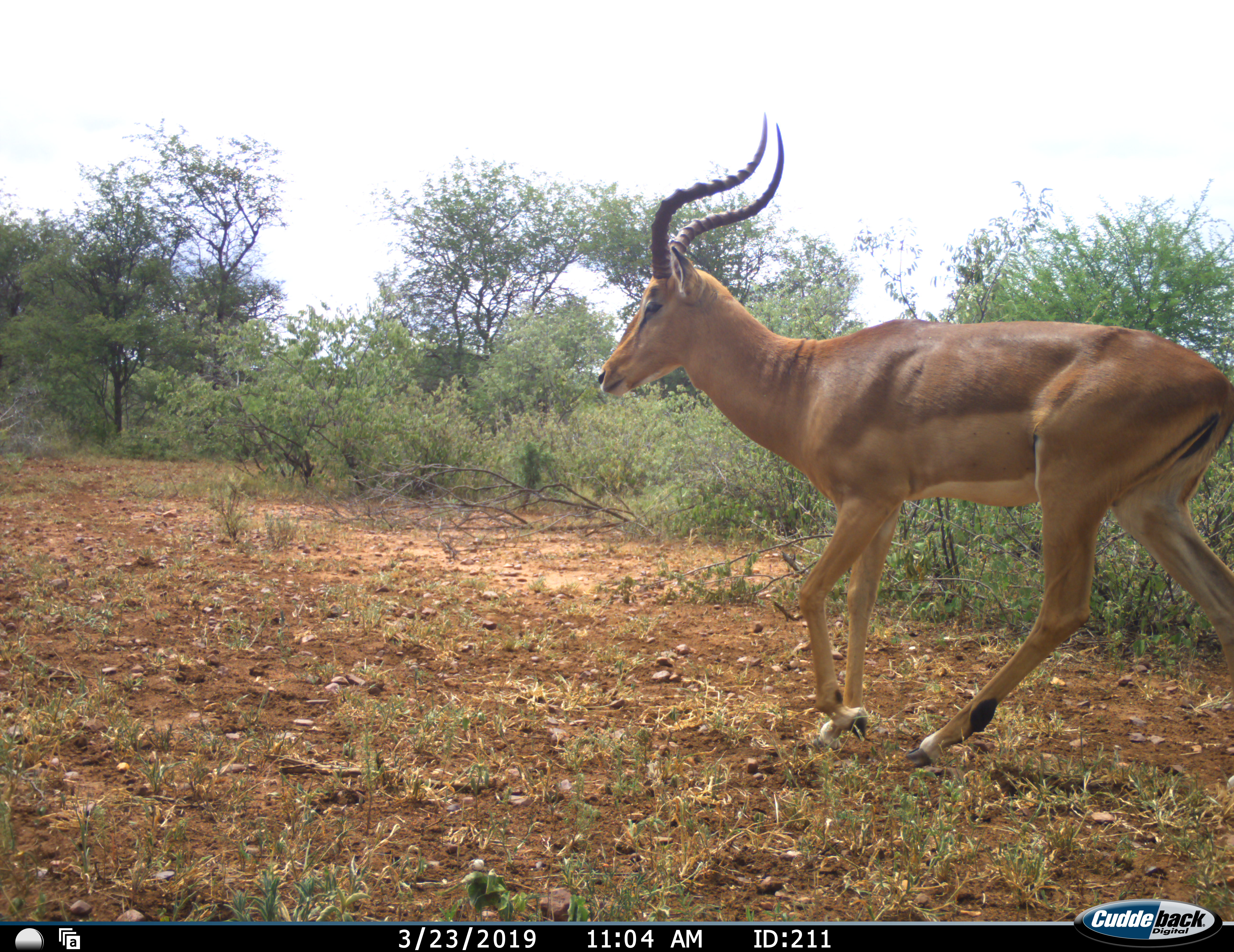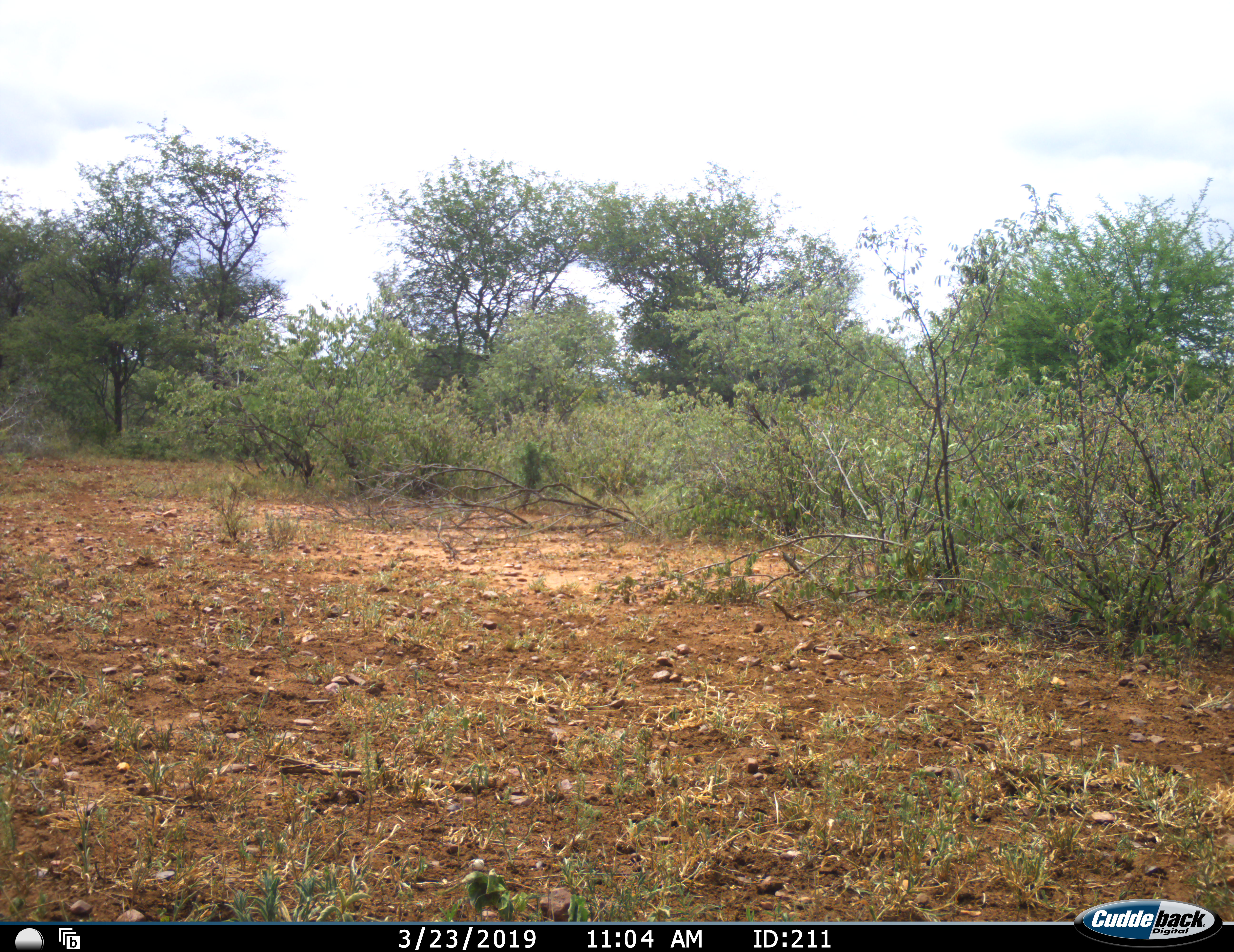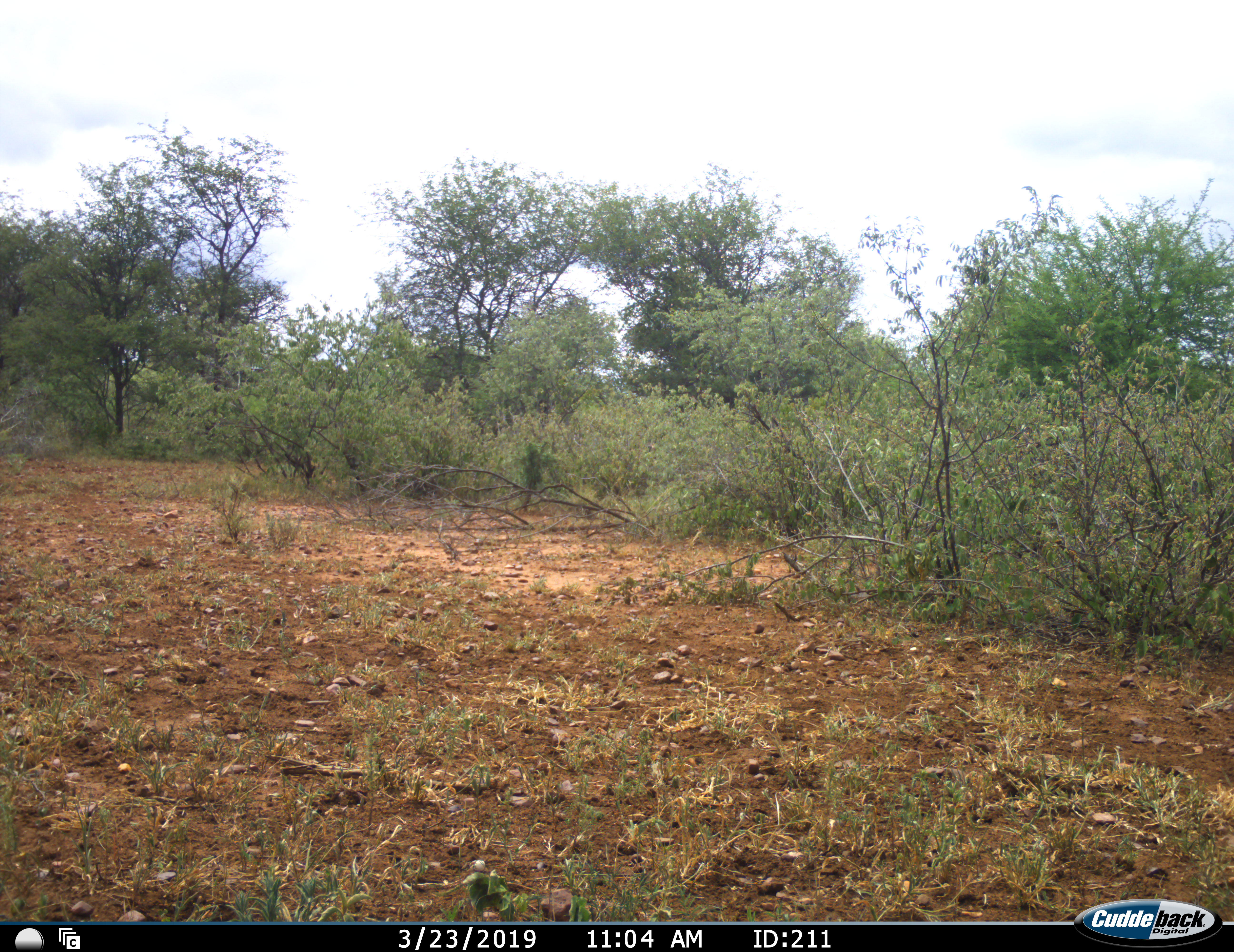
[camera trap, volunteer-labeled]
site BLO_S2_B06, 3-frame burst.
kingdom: Animalia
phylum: Chordata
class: Mammalia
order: Artiodactyla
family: Bovidae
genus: Aepyceros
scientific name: Aepyceros melampus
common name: impala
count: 1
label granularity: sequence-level